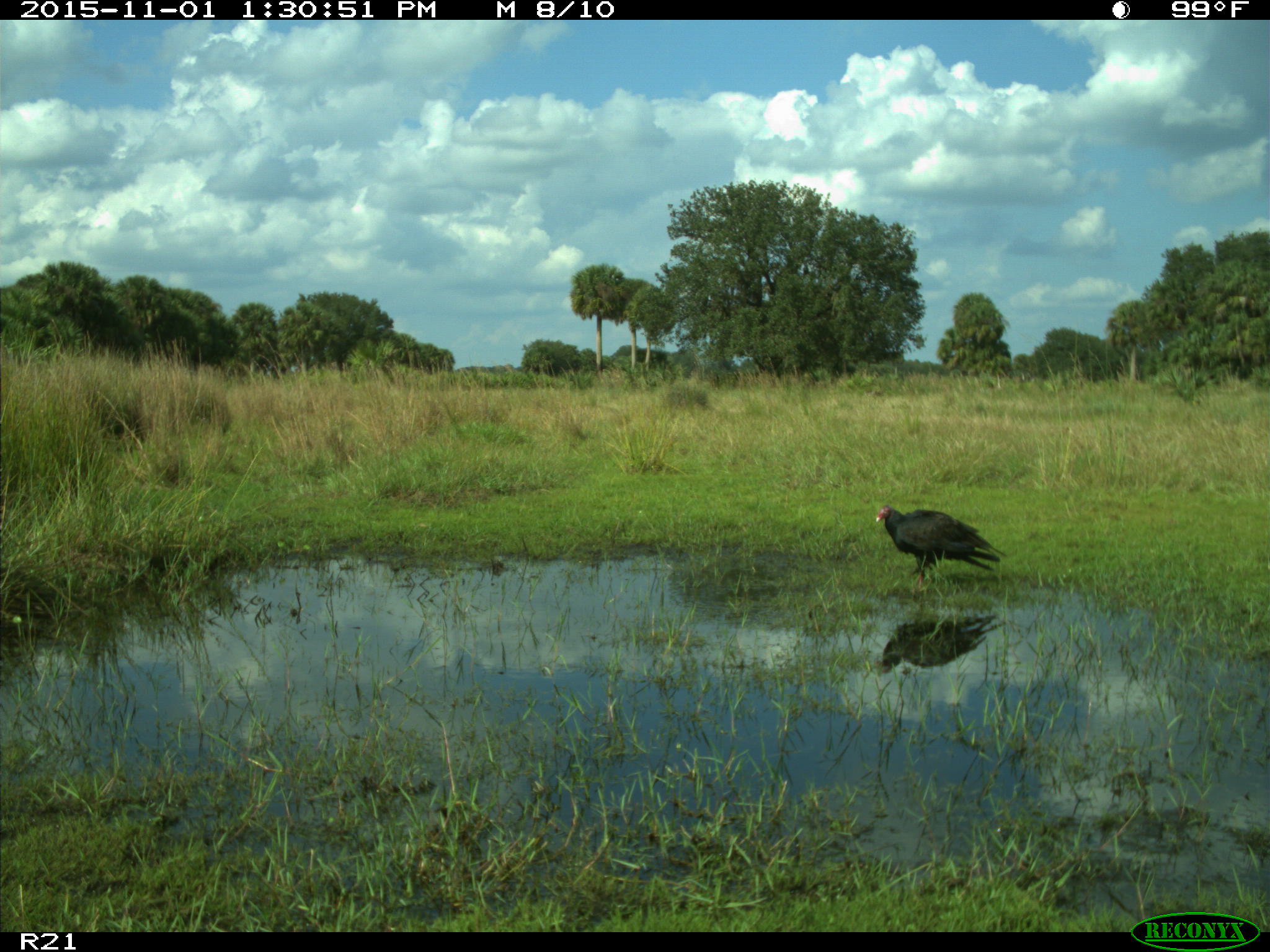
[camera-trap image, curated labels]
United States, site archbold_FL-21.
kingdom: Animalia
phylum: Chordata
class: Aves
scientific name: Aves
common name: birds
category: unidentified bird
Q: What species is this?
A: Unidentified bird (birds) (Aves).